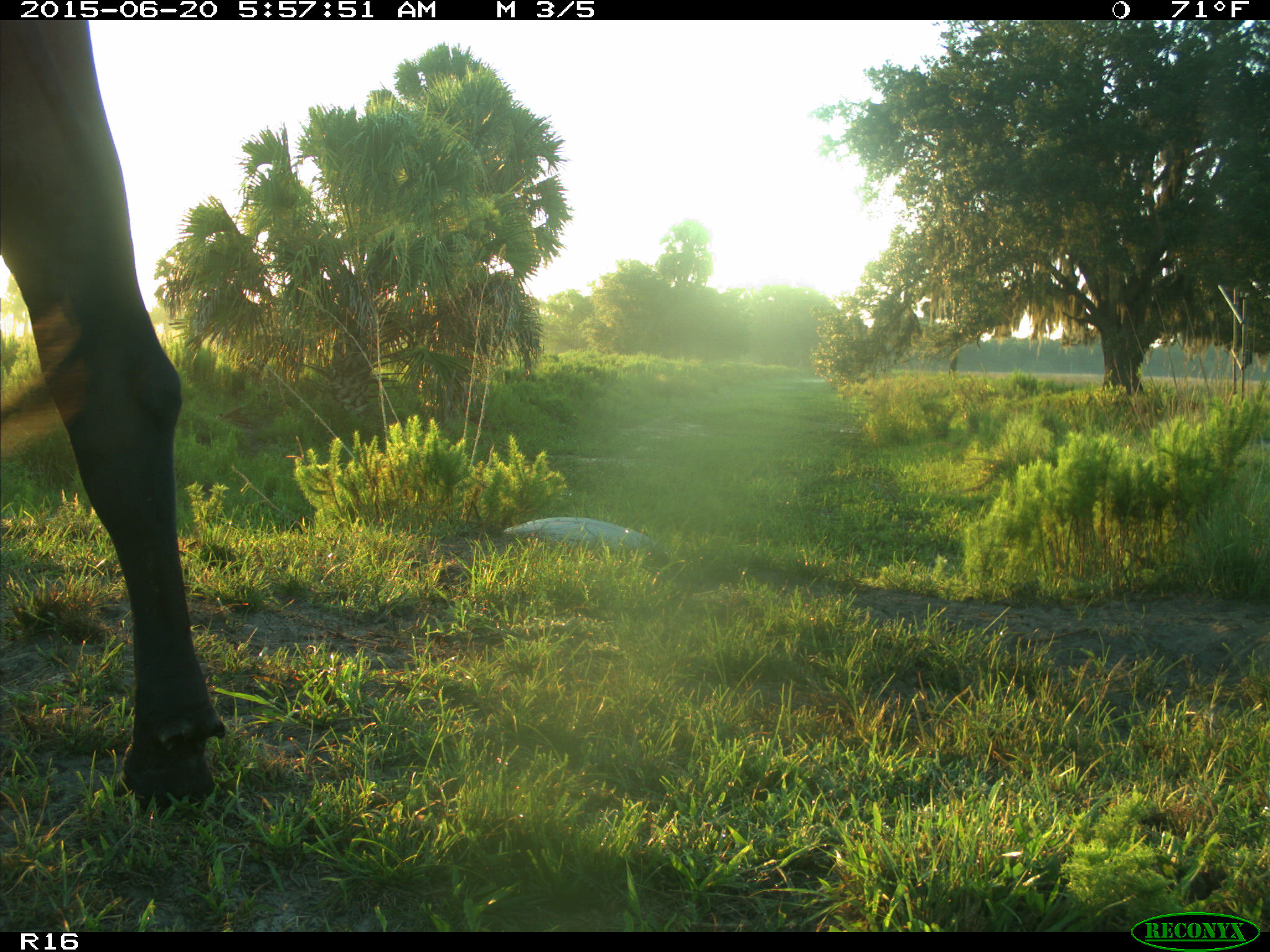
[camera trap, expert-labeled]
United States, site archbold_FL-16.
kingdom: Animalia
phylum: Chordata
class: Mammalia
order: Artiodactyla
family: Bovidae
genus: Bos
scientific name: Bos taurus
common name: domestic cow